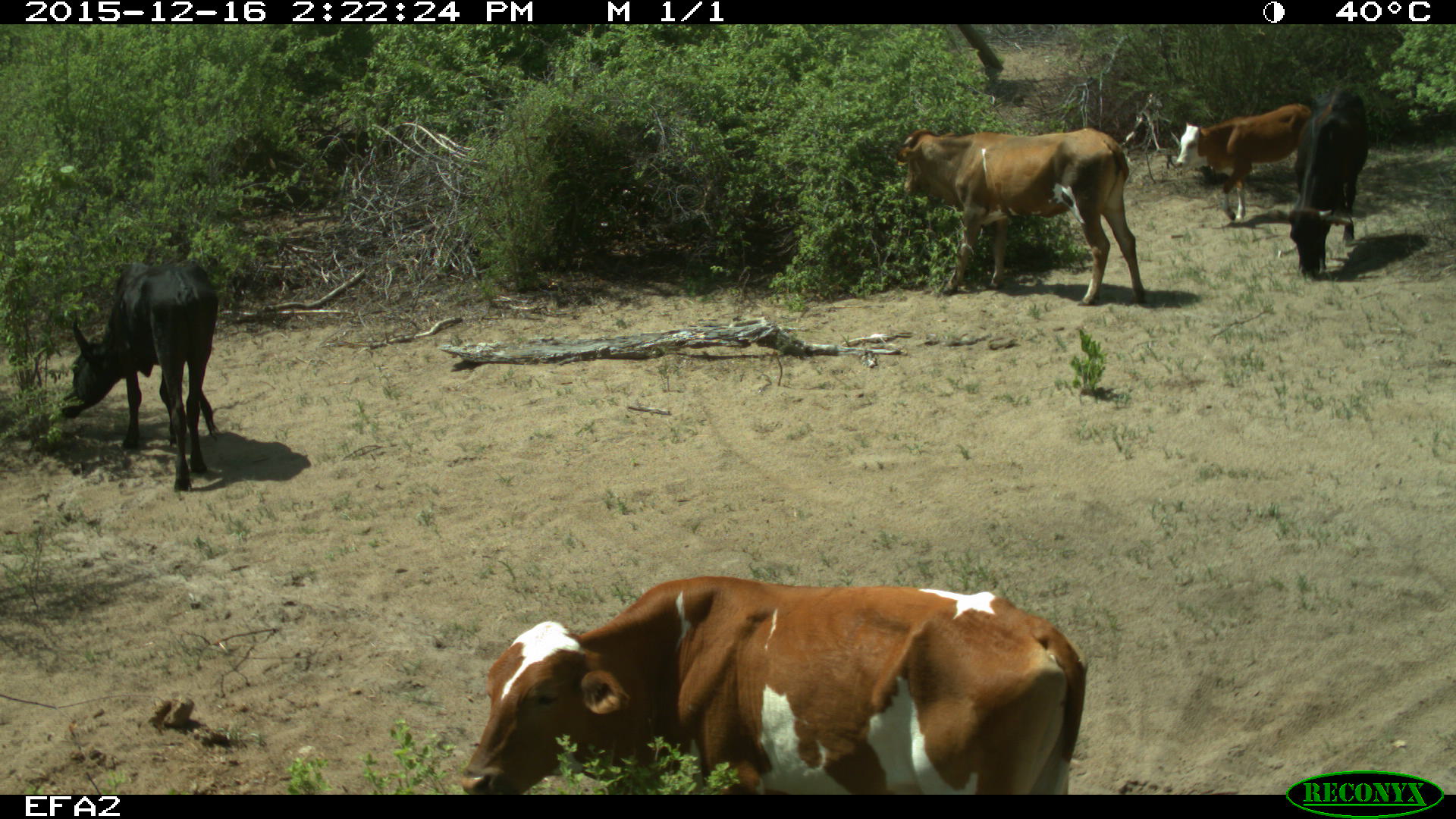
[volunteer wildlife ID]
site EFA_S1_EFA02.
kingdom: Animalia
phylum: Chordata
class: Mammalia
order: Artiodactyla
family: Bovidae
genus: Bos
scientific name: Bos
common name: cattle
Cattle (Bos), count 5. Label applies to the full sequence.